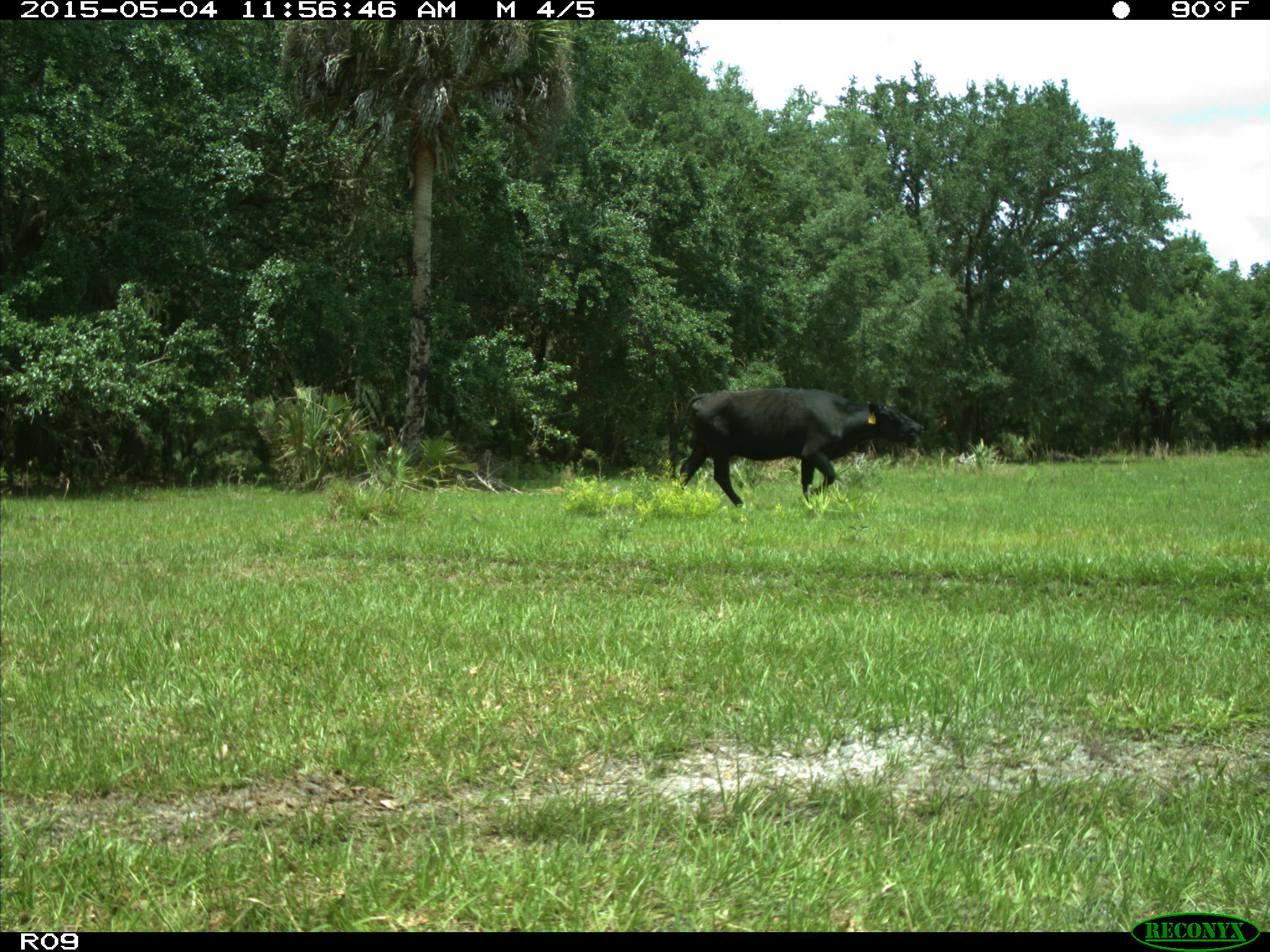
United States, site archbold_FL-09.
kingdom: Animalia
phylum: Chordata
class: Mammalia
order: Artiodactyla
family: Bovidae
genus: Bos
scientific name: Bos taurus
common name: domestic cow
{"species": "Bos taurus (domestic cow)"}